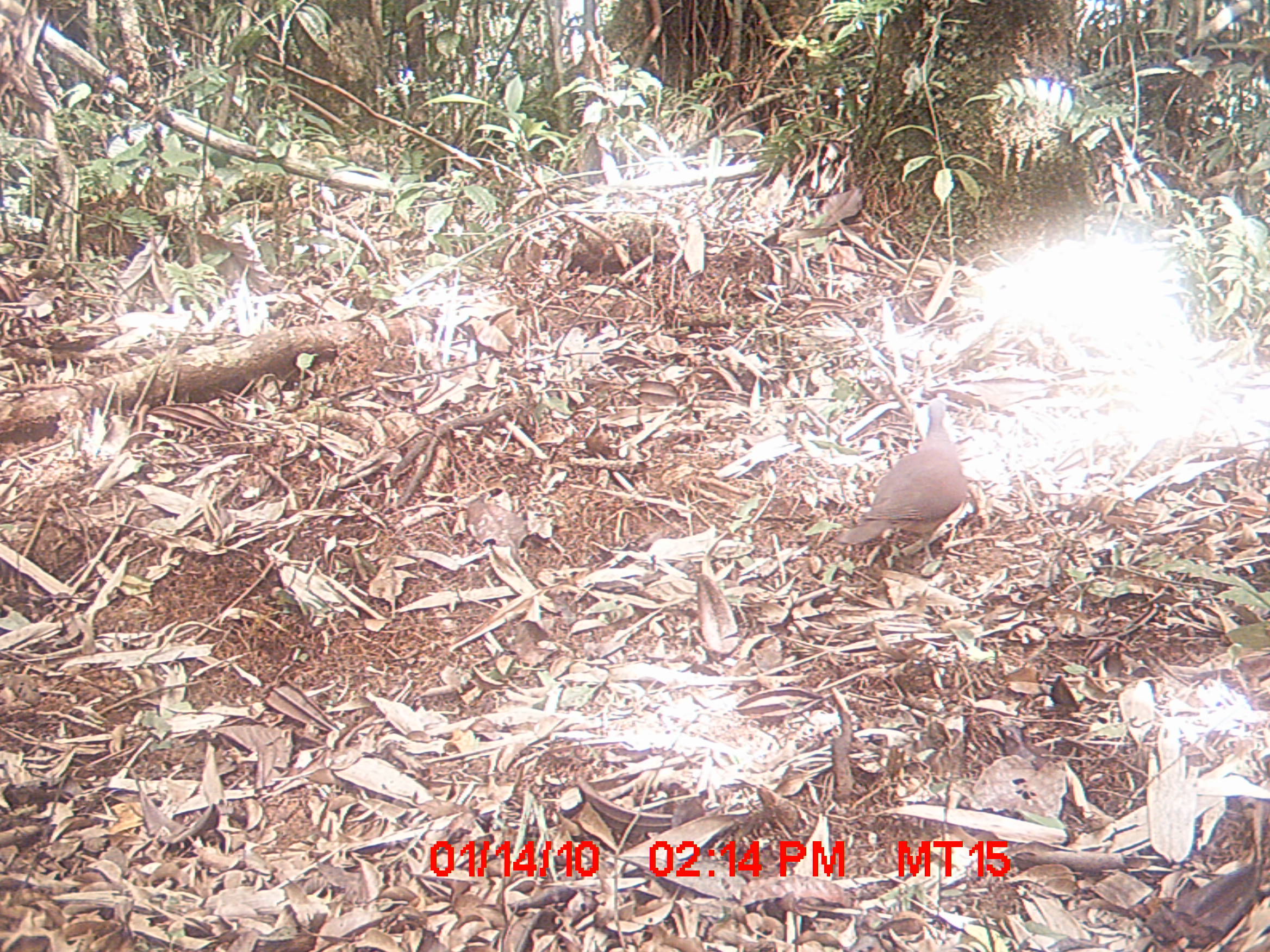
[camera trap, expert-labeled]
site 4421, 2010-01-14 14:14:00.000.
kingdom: Animalia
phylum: Chordata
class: Aves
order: Columbiformes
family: Columbidae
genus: Streptopelia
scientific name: Streptopelia picturata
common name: malagasy turtle dove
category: nesoenas picturata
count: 1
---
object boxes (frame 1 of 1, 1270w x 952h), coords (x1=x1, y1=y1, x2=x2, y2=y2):
nesoenas picturata: (x1=832, y1=397, x2=970, y2=563)